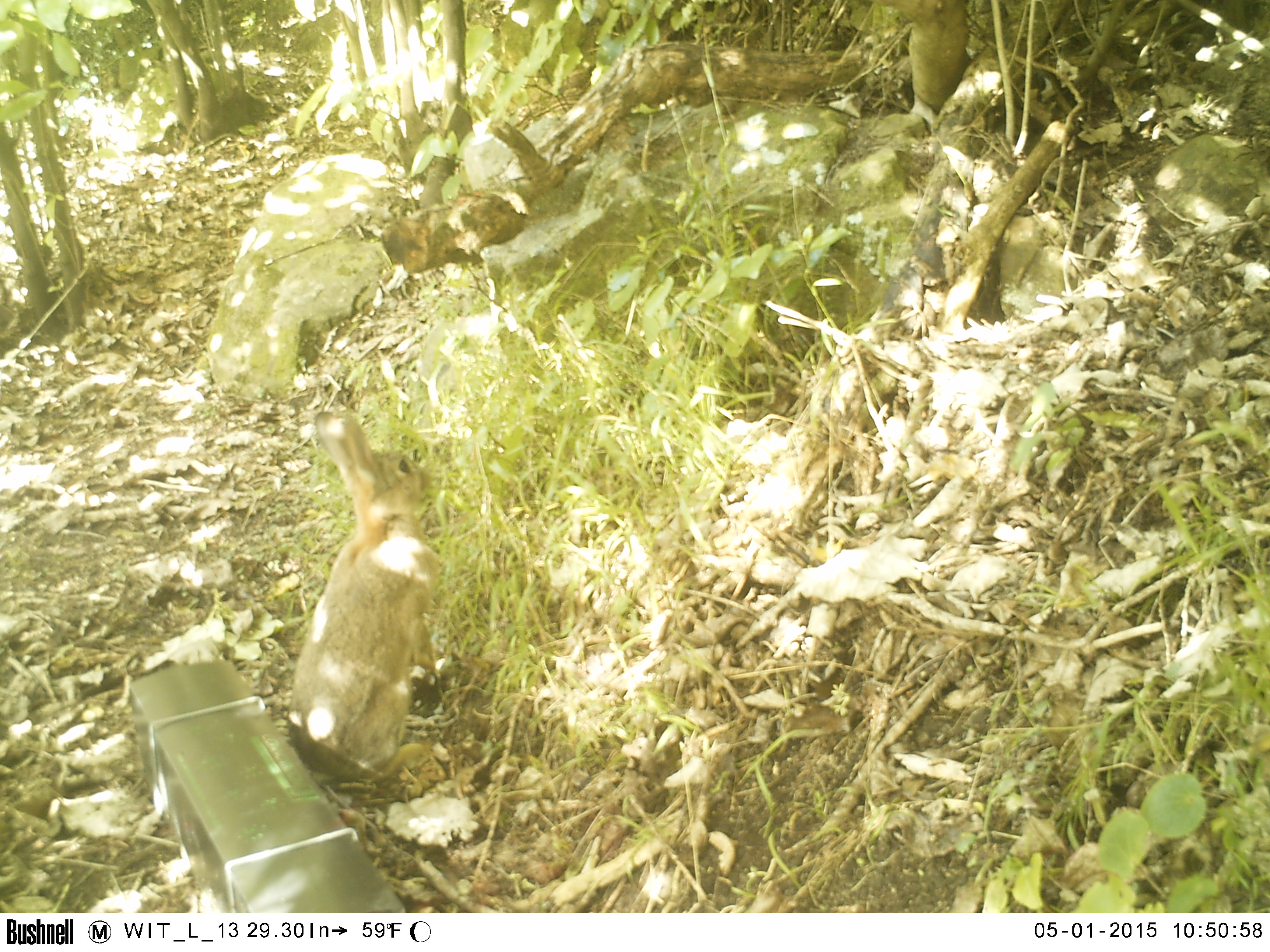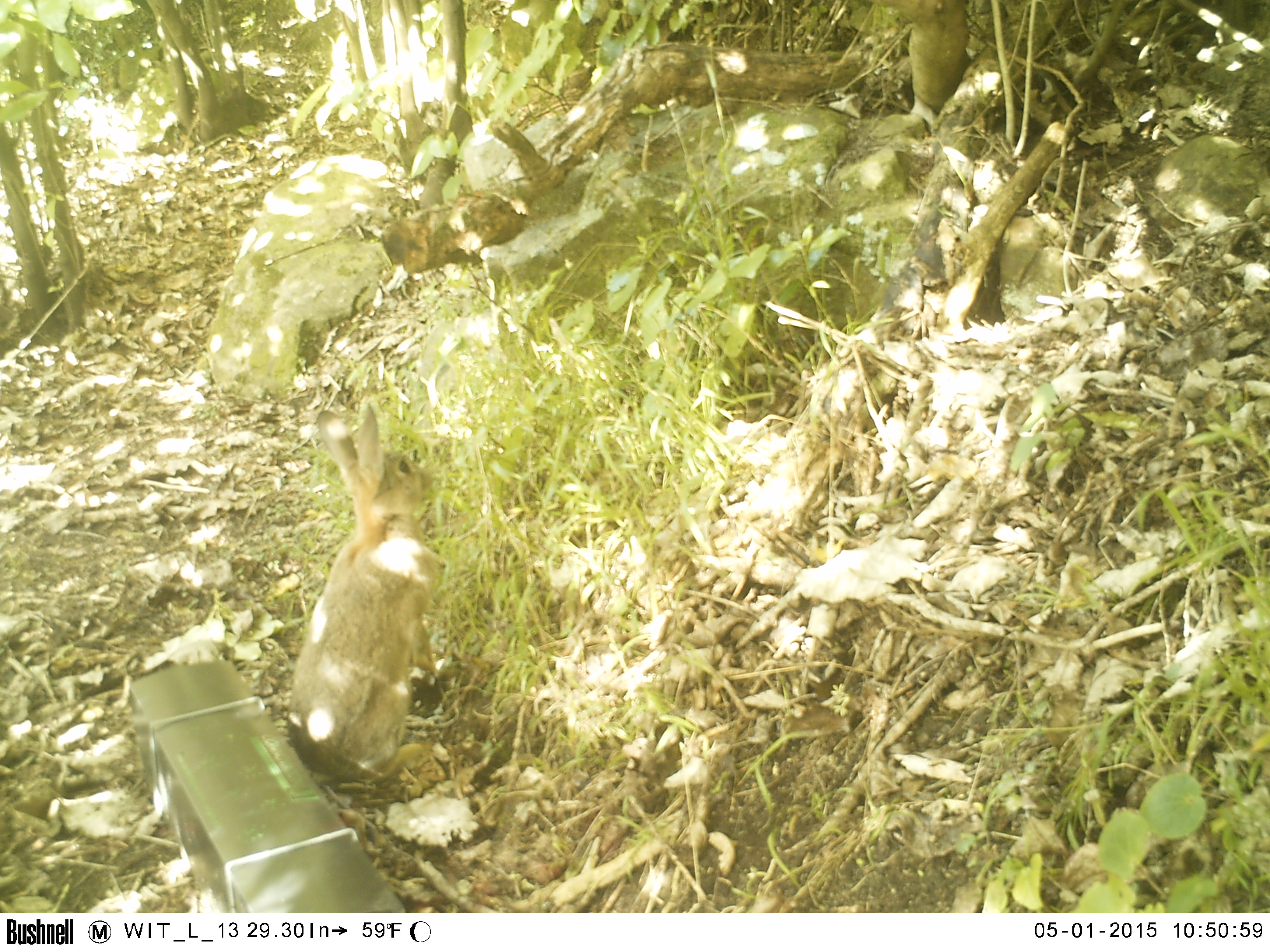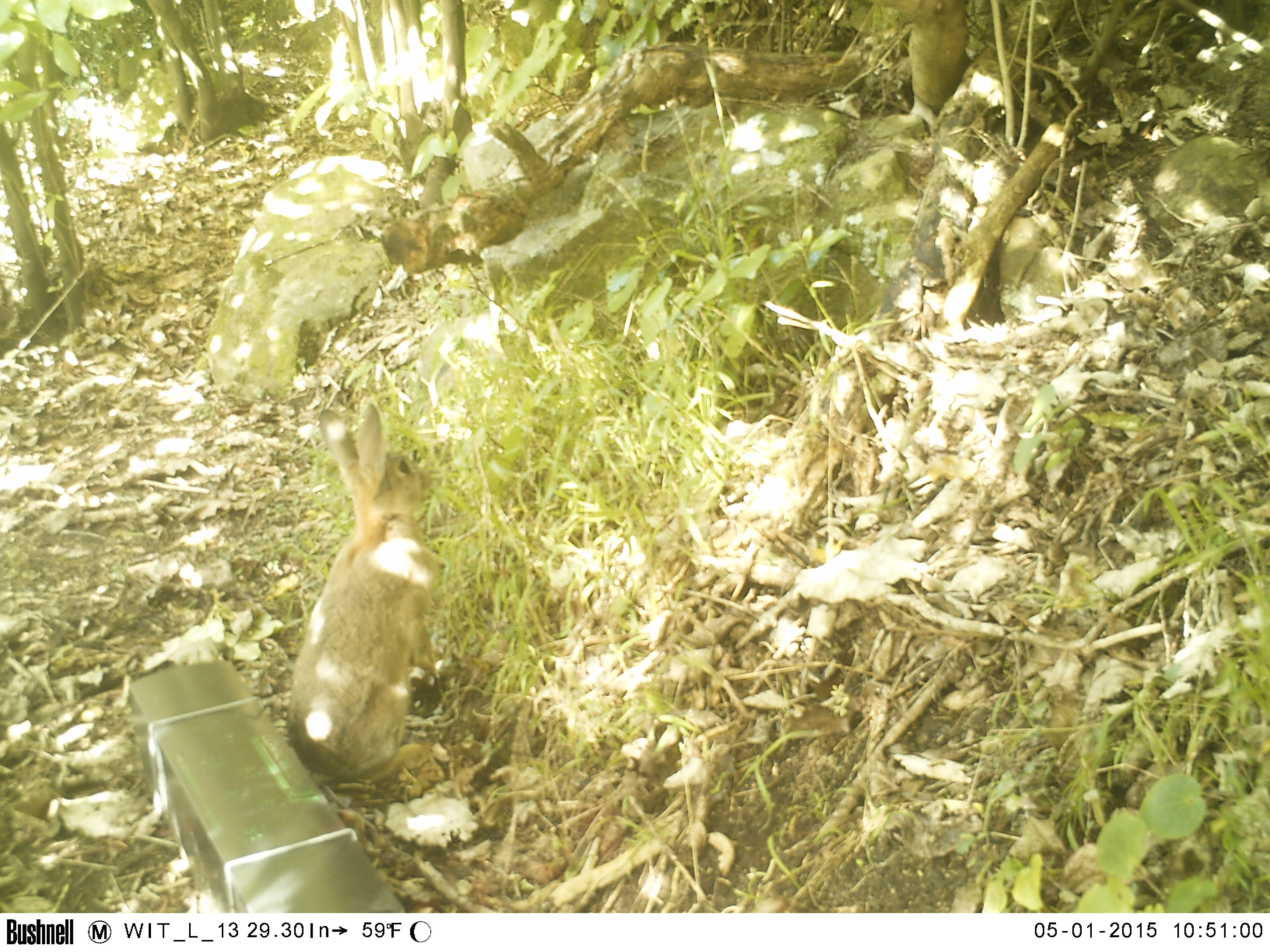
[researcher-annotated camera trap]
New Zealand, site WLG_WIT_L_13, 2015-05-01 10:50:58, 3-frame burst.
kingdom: Animalia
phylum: Chordata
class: Mammalia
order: Lagomorpha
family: Leporidae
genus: Oryctolagus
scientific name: Oryctolagus cuniculus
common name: european rabbit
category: rabbit